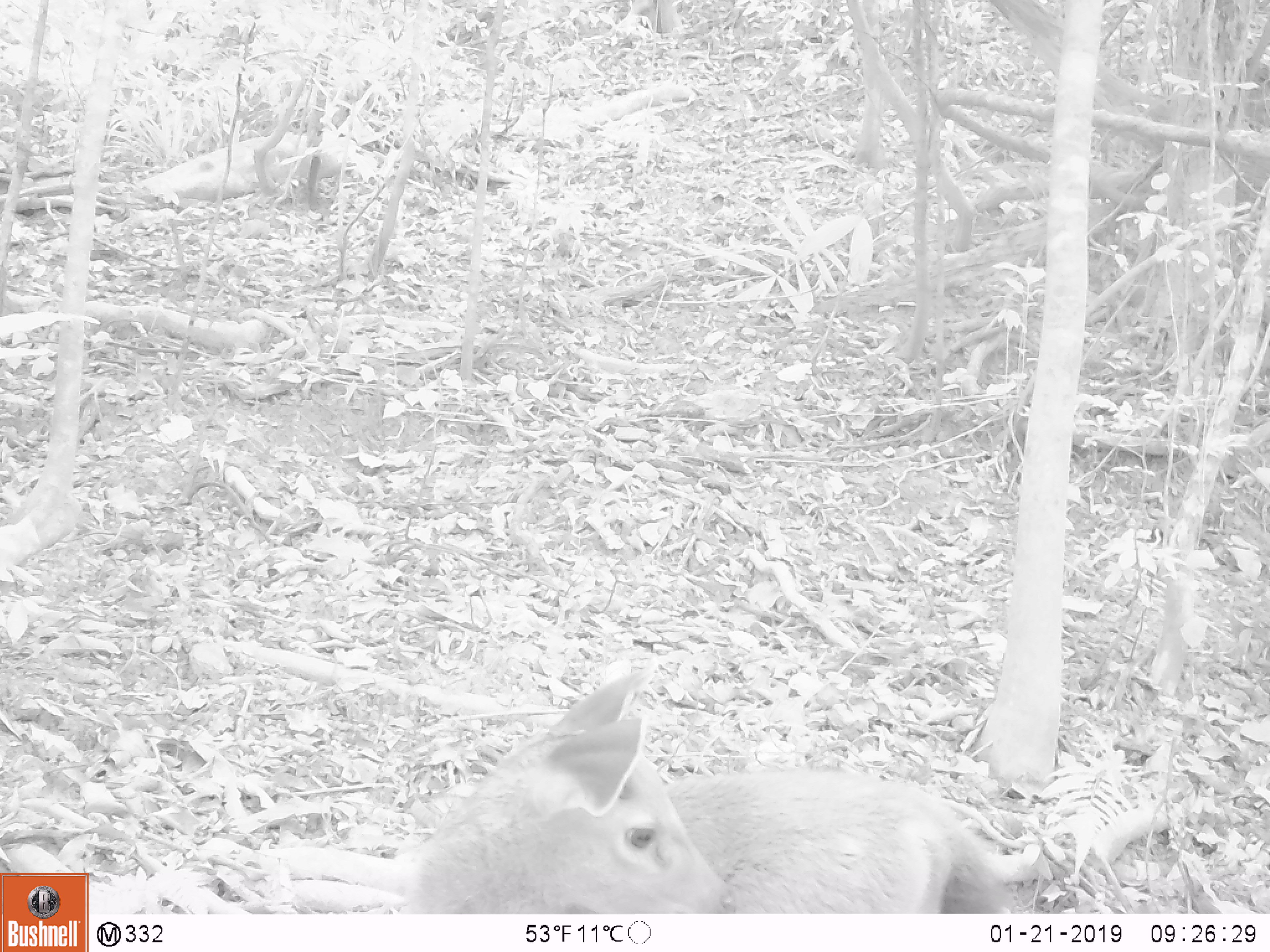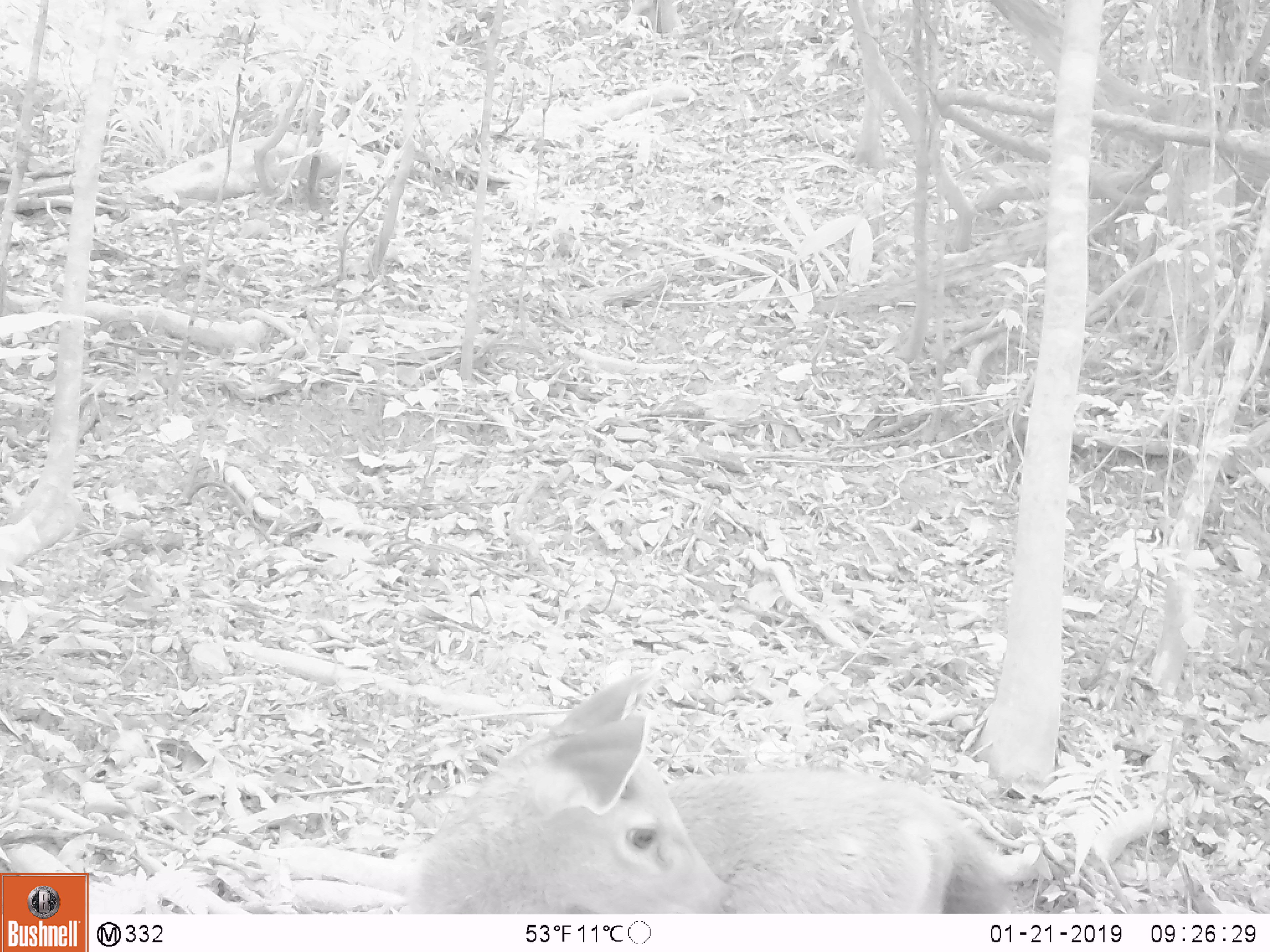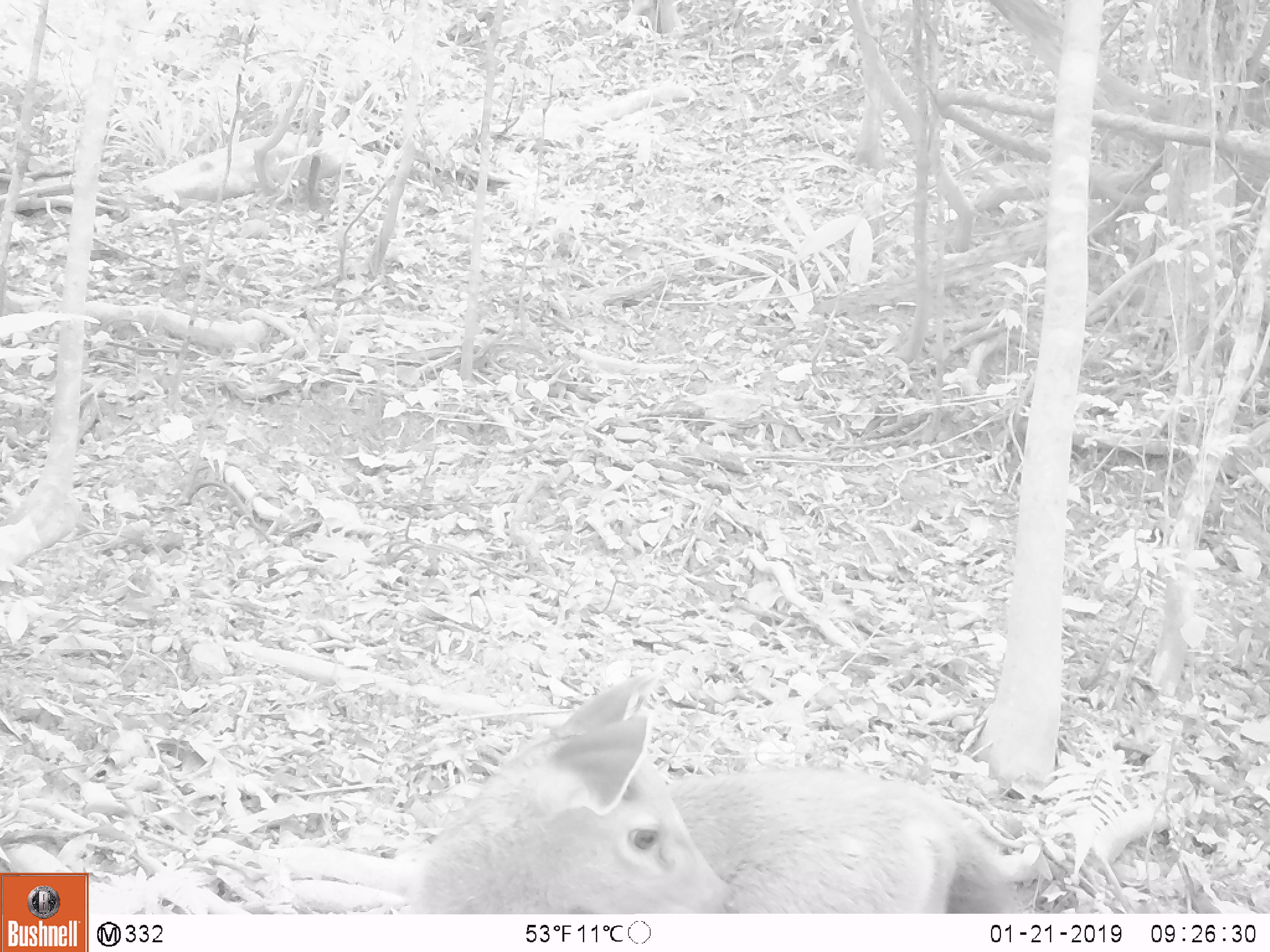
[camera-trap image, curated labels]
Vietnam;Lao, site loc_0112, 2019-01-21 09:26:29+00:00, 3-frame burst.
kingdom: Animalia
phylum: Chordata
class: Mammalia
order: Artiodactyla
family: Cervidae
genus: Rusa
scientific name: Rusa unicolor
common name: sambar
Sambar (Rusa unicolor). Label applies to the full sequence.